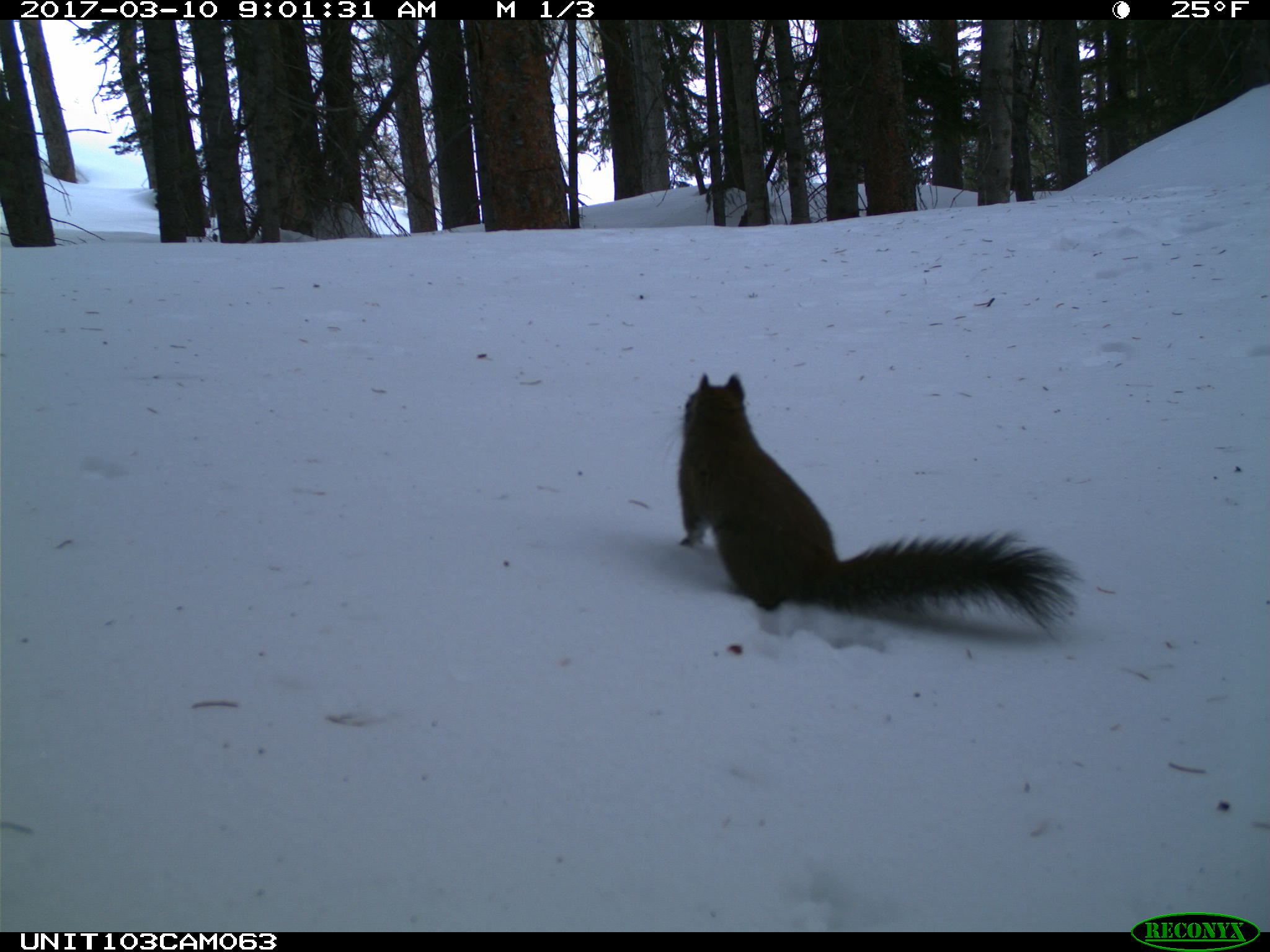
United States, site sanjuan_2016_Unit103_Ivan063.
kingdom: Animalia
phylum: Chordata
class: Mammalia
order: Rodentia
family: Sciuridae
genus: Tamiasciurus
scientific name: Tamiasciurus hudsonicus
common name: american red squirrel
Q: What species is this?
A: Tamiasciurus hudsonicus (american red squirrel).